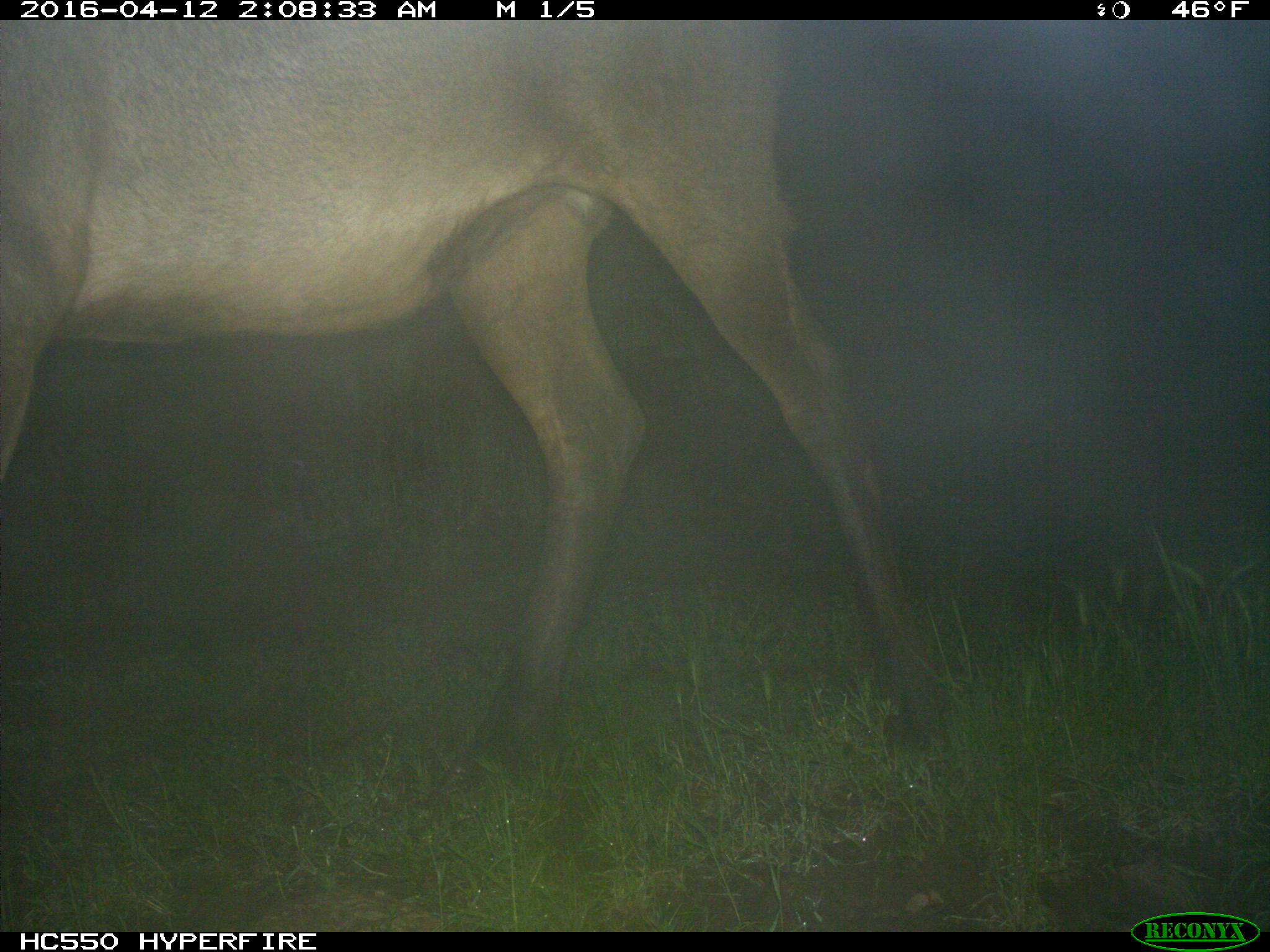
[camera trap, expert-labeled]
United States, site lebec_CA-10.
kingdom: Animalia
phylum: Chordata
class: Mammalia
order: Artiodactyla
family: Cervidae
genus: Cervus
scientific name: Cervus canadensis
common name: elk